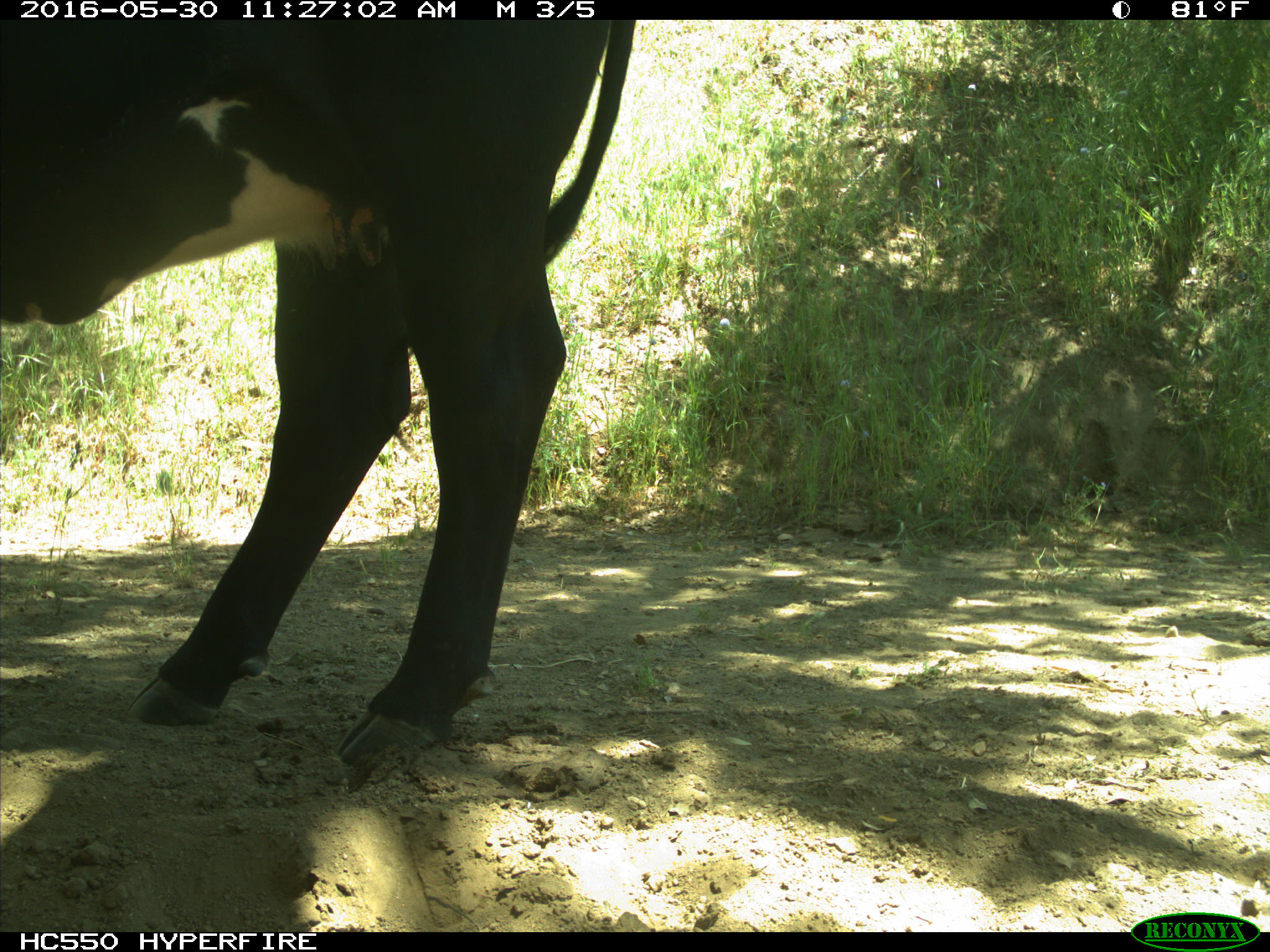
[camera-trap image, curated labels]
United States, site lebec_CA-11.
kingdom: Animalia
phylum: Chordata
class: Mammalia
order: Artiodactyla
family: Bovidae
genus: Bos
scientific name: Bos taurus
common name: domestic cow